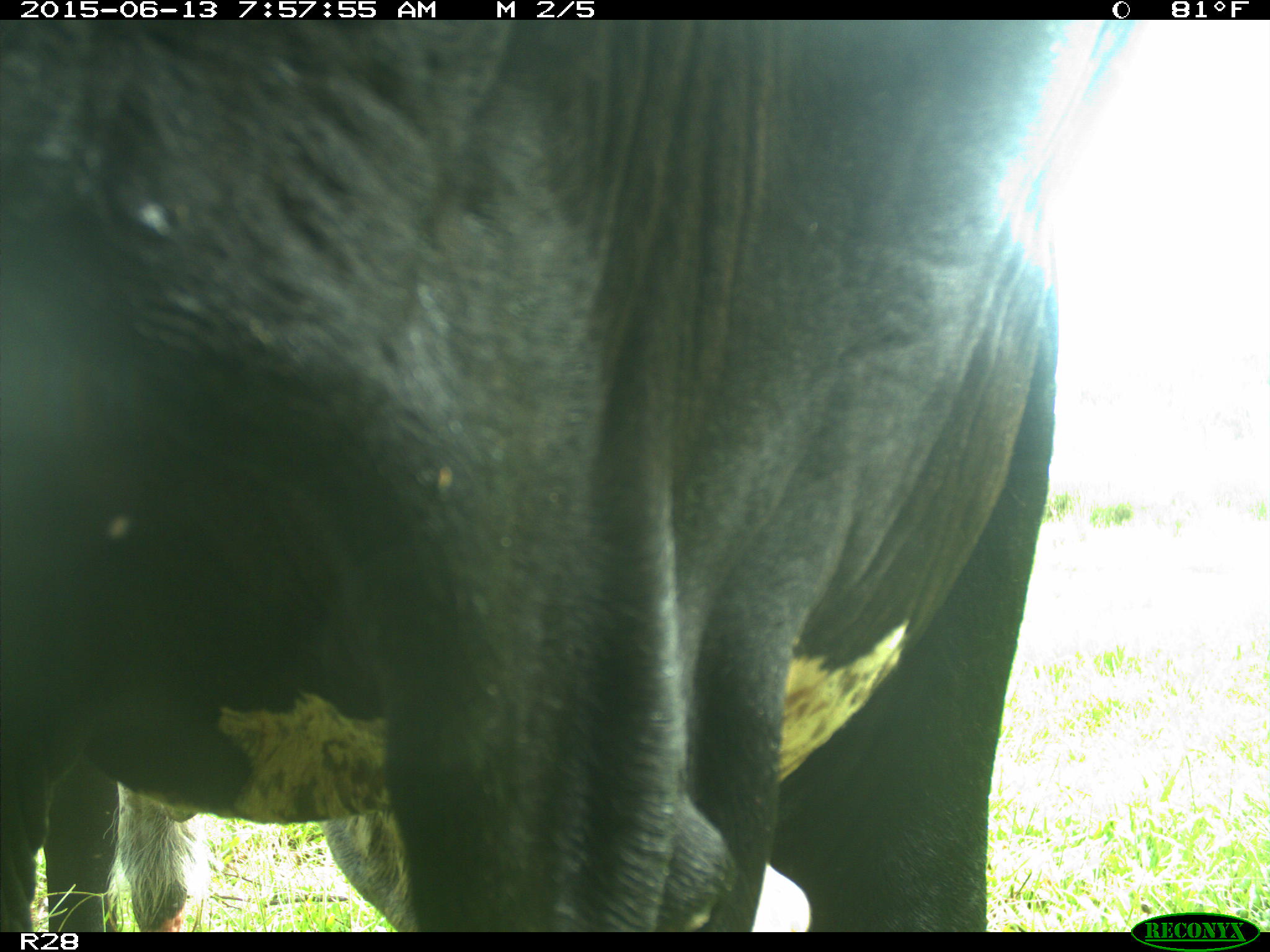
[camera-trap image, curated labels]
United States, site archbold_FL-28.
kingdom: Animalia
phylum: Chordata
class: Mammalia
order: Artiodactyla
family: Bovidae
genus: Bos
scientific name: Bos taurus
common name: domestic cow